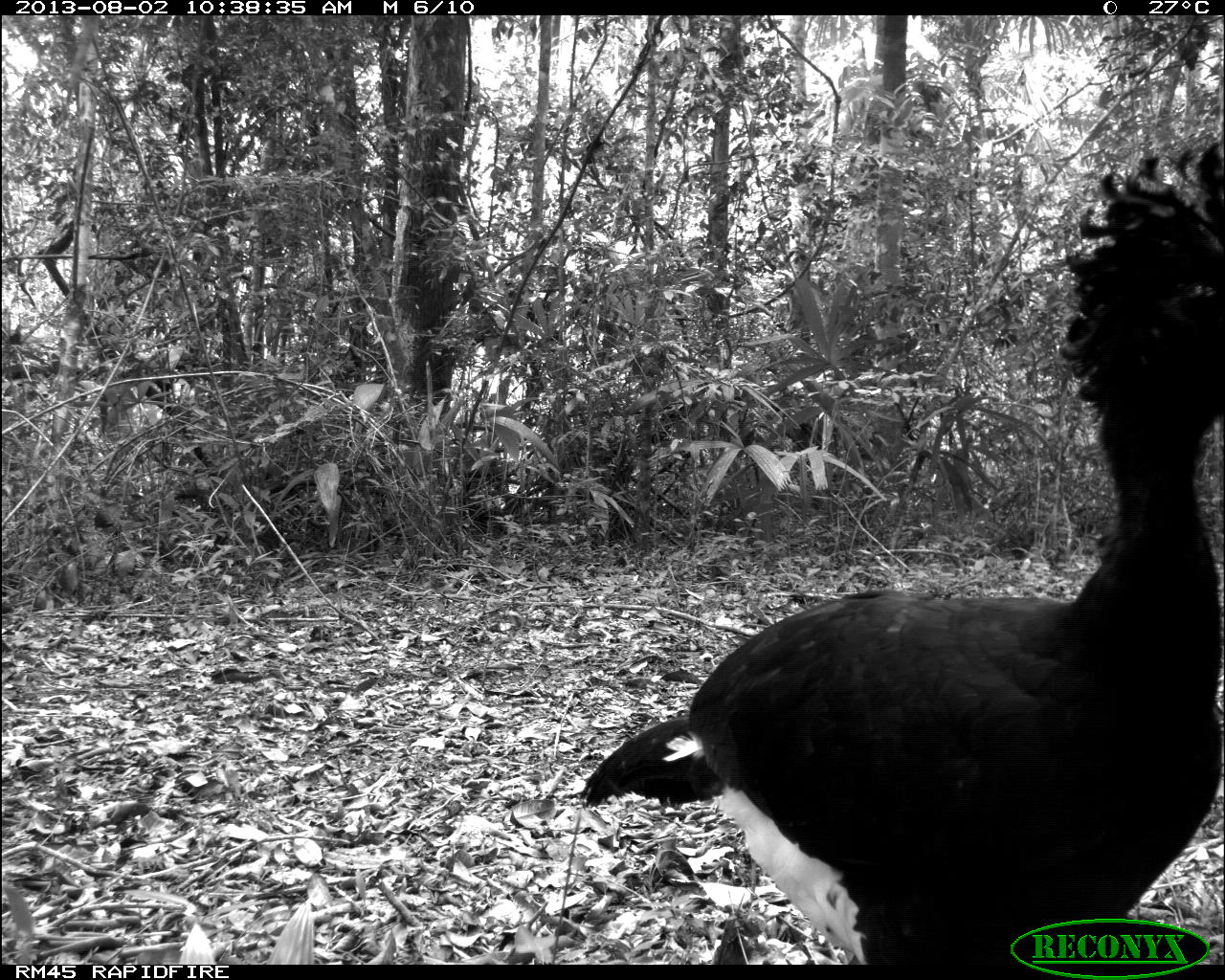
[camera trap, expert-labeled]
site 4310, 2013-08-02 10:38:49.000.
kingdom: Animalia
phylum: Chordata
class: Aves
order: Galliformes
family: Cracidae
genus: Crax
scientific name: Crax rubra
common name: great curassow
Crax rubra (great curassow), count 1, sex male.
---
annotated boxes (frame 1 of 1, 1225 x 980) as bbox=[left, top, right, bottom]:
crax rubra: bbox=[578, 132, 1225, 961]